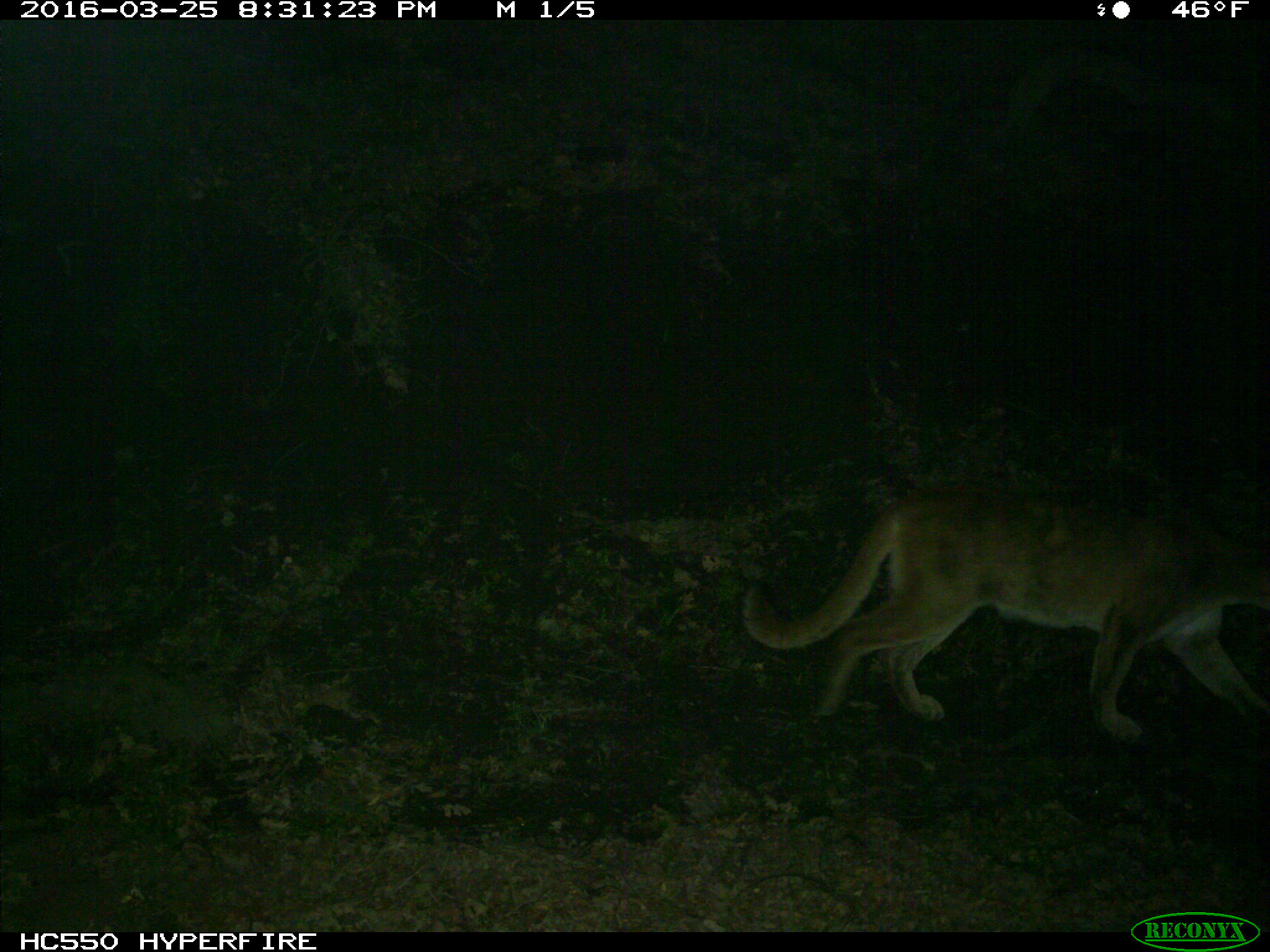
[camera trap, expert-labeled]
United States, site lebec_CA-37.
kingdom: Animalia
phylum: Chordata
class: Mammalia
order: Carnivora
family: Felidae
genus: Puma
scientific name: Puma concolor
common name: mountain lion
Puma concolor (mountain lion).